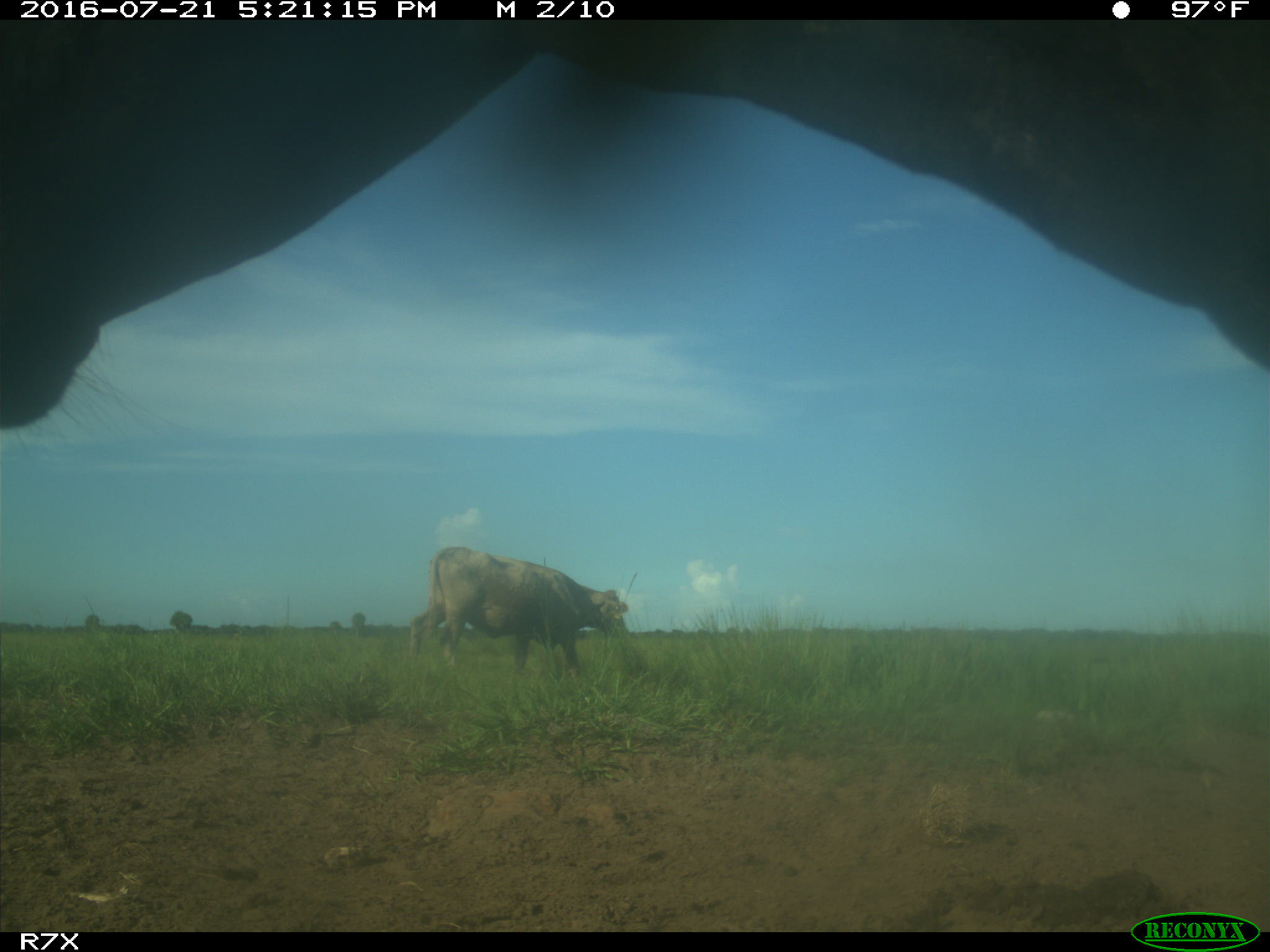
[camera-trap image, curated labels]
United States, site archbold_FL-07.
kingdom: Animalia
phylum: Chordata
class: Mammalia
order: Artiodactyla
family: Bovidae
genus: Bos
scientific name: Bos taurus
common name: domestic cow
Bos taurus (domestic cow).